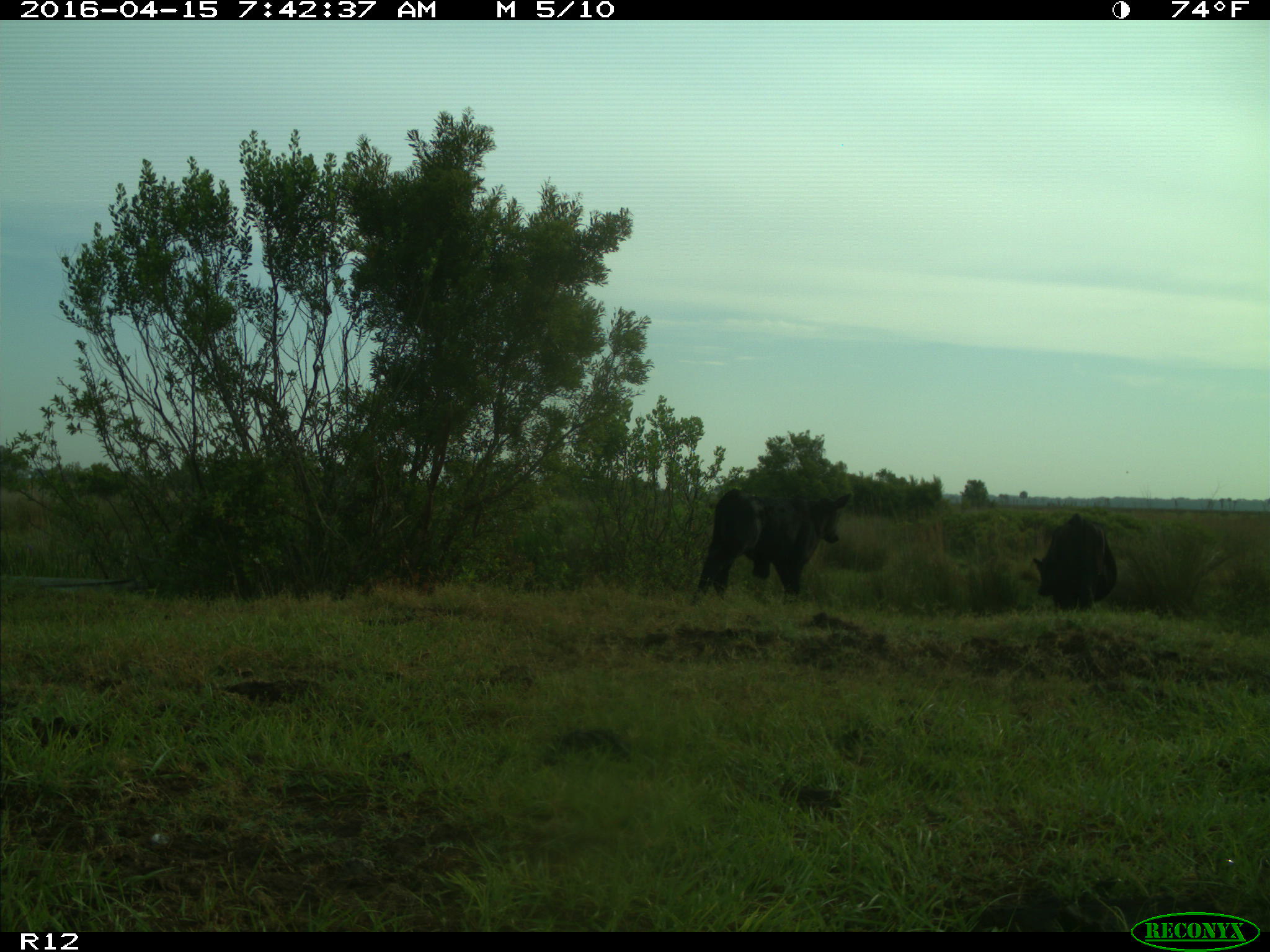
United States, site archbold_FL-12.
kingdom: Animalia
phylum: Chordata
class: Mammalia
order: Artiodactyla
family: Bovidae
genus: Bos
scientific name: Bos taurus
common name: domestic cow